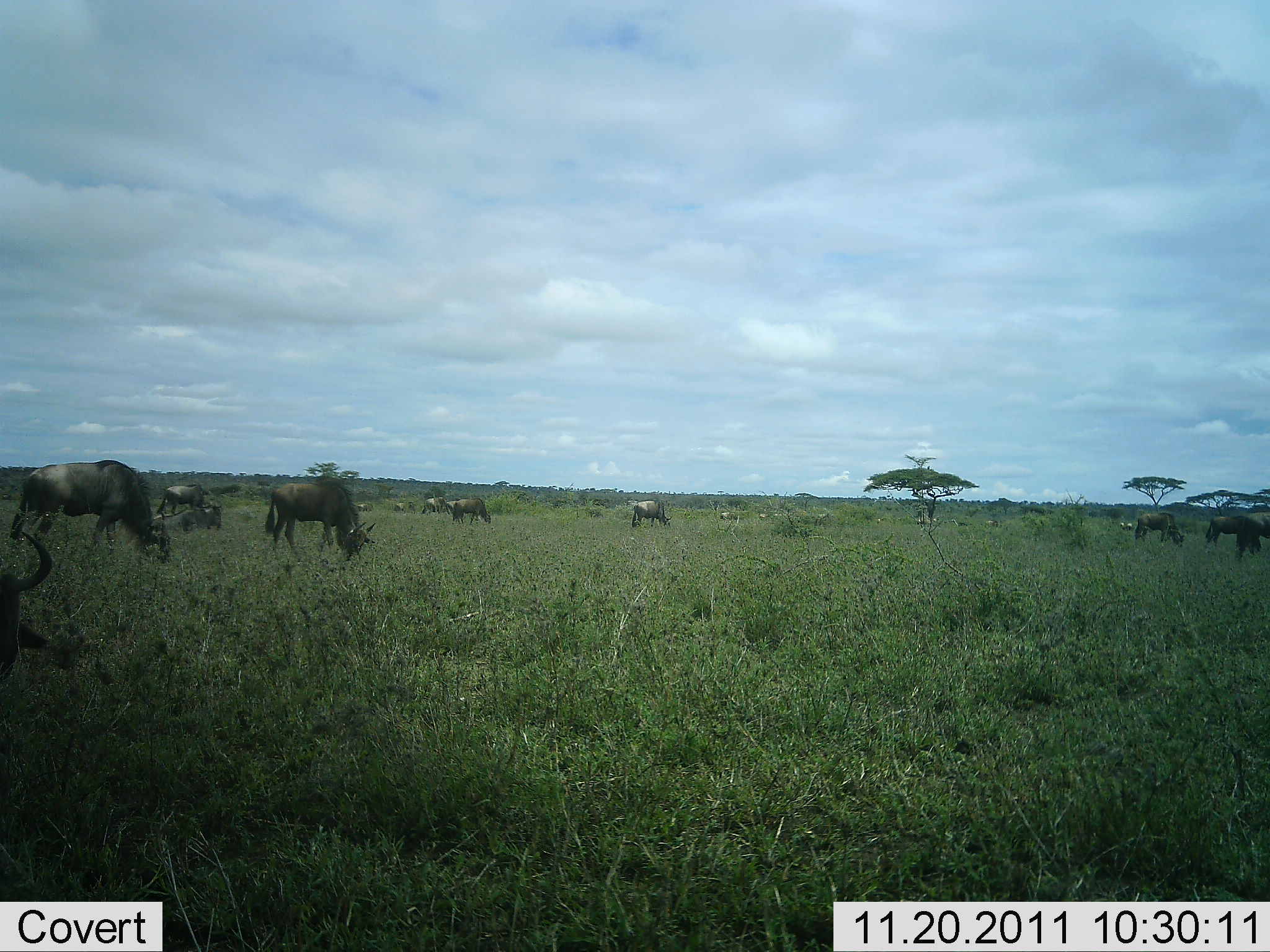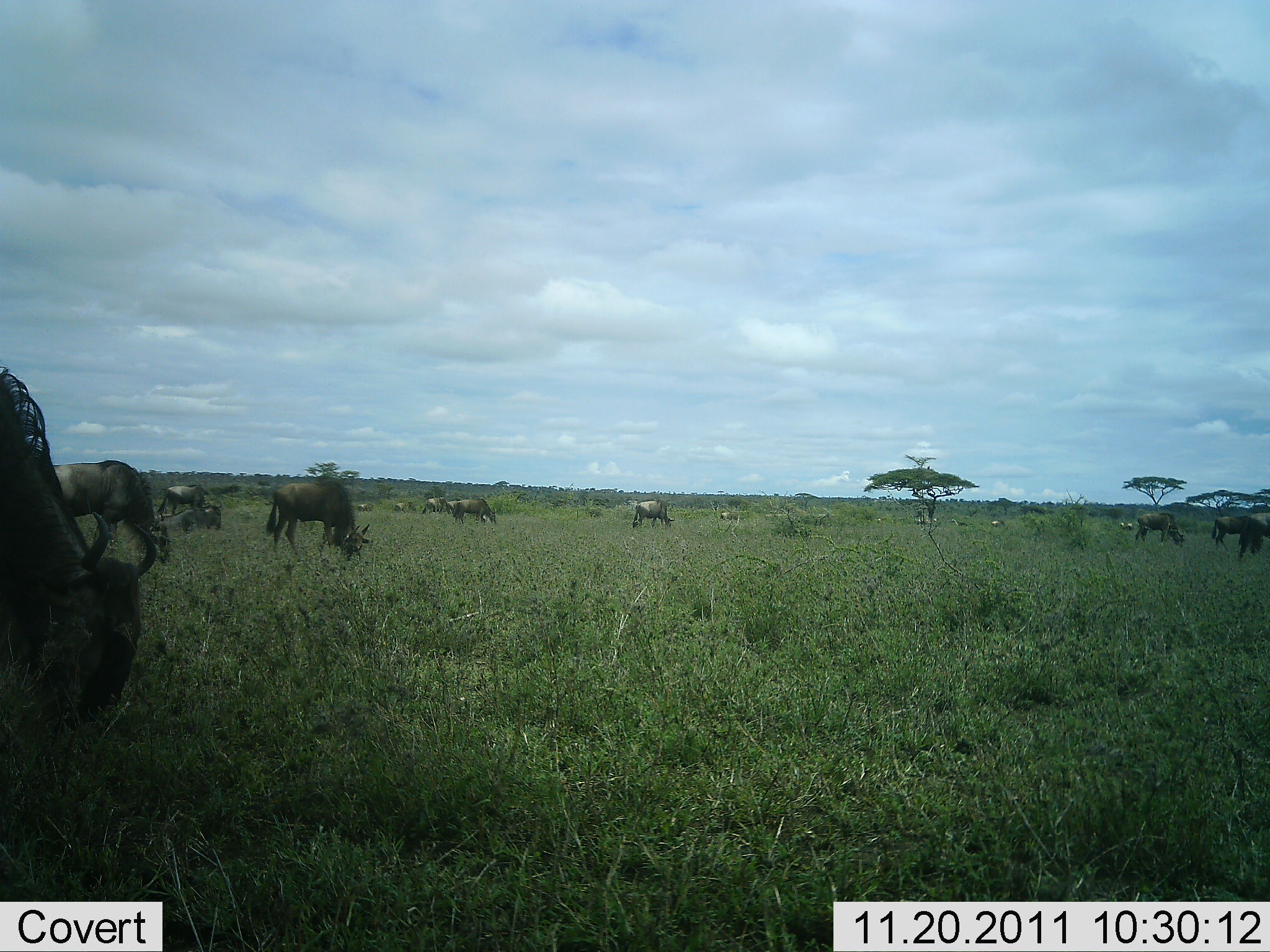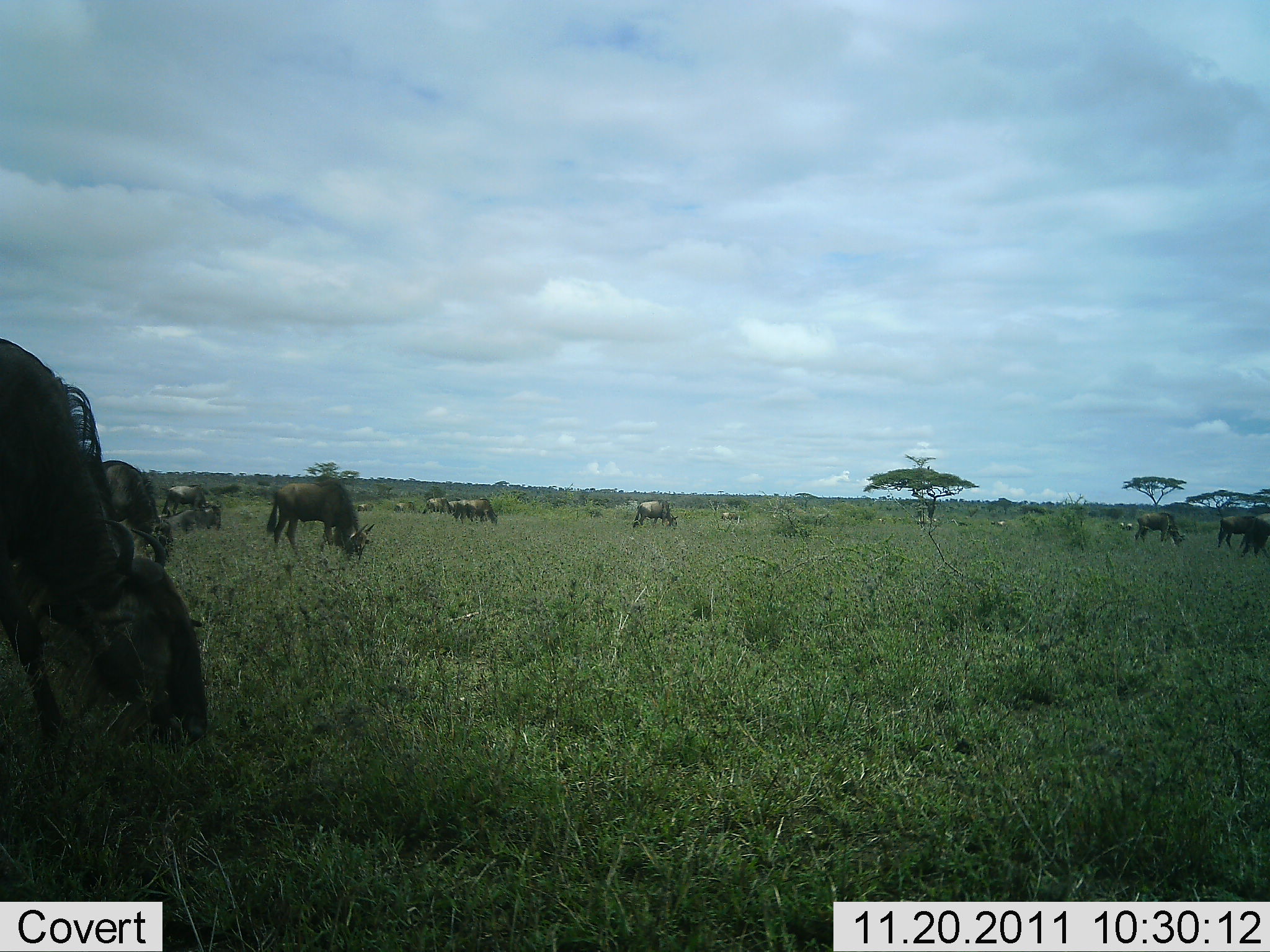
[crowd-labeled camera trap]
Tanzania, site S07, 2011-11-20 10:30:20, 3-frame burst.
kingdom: Animalia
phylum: Chordata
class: Mammalia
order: Artiodactyla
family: Bovidae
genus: Connochaetes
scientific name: Connochaetes taurinus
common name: blue wildebeest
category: wildebeest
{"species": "wildebeest (blue wildebeest) (Connochaetes taurinus)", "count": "11-50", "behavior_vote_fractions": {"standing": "17%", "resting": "17%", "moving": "42%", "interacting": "0%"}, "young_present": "0%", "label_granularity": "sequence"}